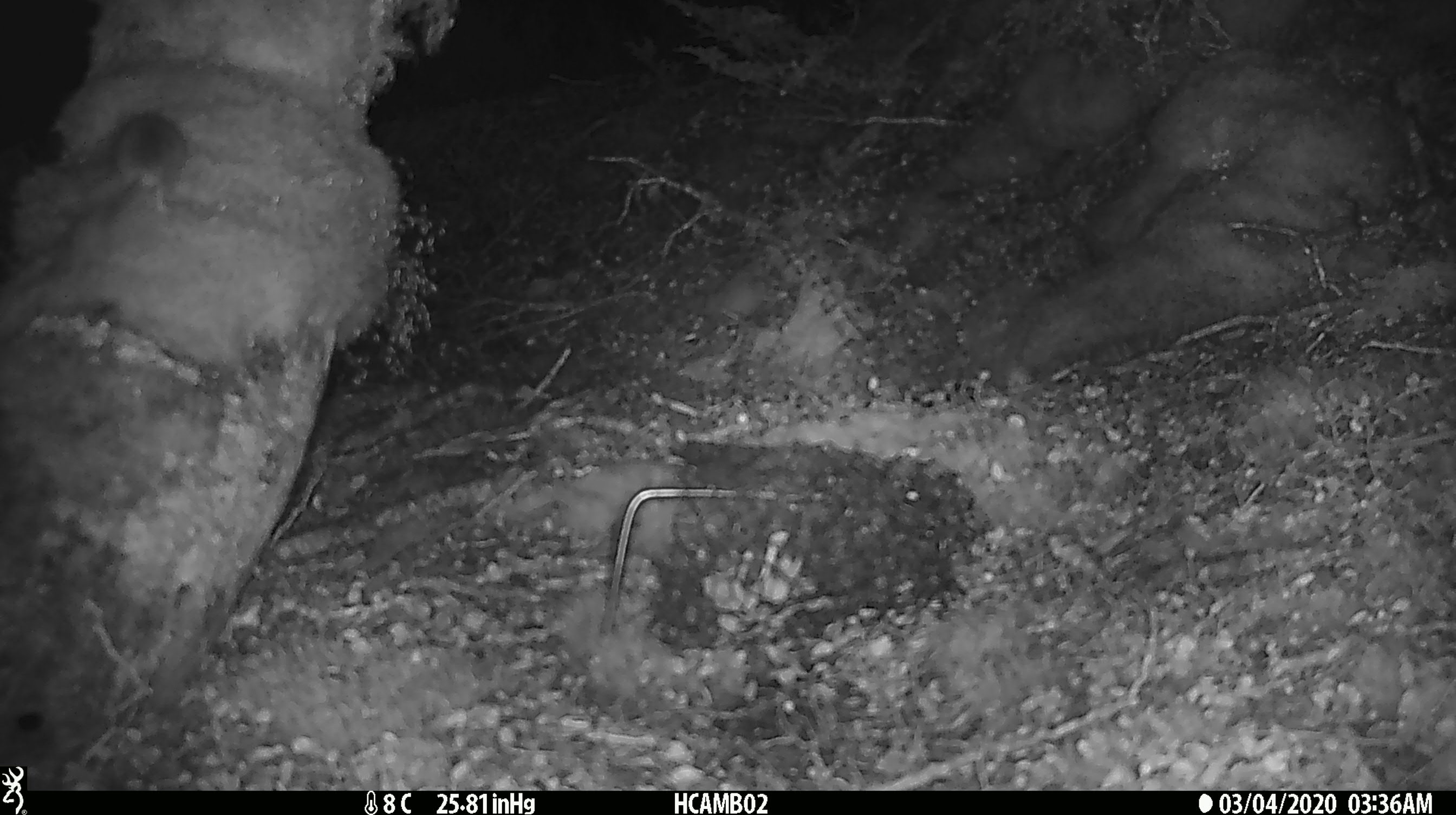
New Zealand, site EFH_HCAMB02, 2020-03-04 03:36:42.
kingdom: Animalia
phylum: Chordata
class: Mammalia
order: Rodentia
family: Muridae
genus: Mus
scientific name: Mus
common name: mouse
Mouse (Mus).